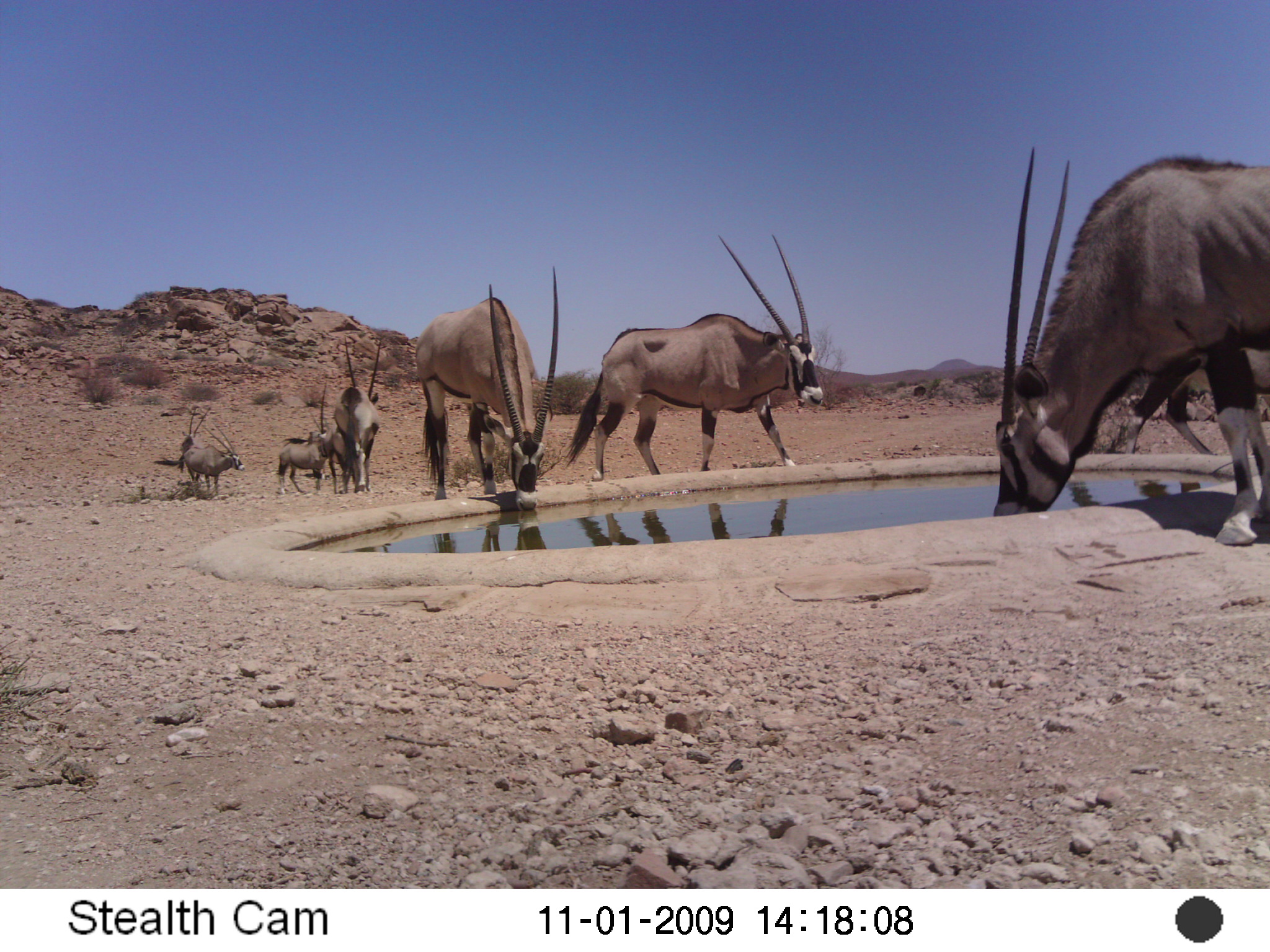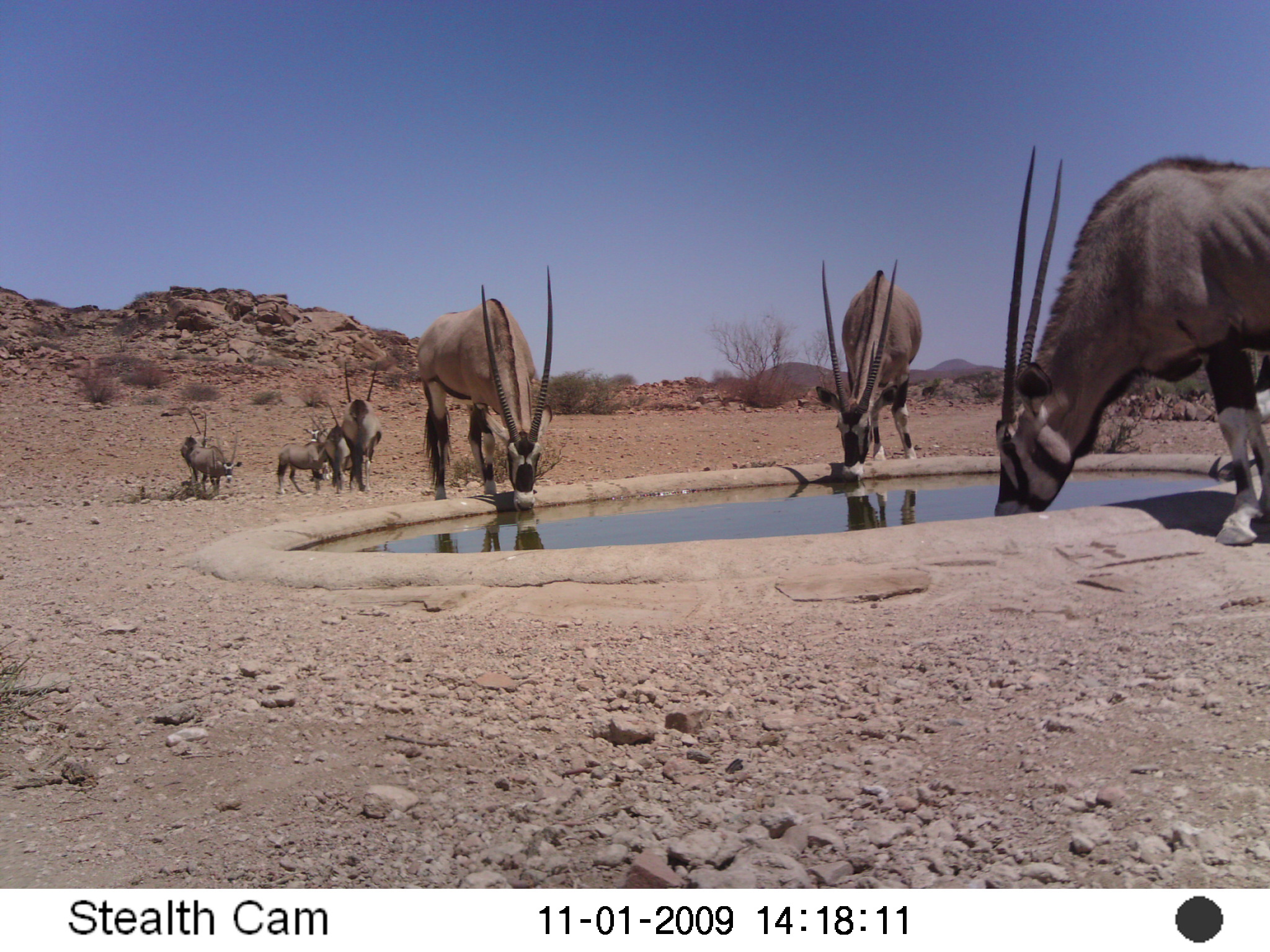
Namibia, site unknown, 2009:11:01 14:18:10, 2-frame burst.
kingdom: Animalia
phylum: Chordata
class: Mammalia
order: Artiodactyla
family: Bovidae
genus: Oryx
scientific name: Oryx gazella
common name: gemsbok